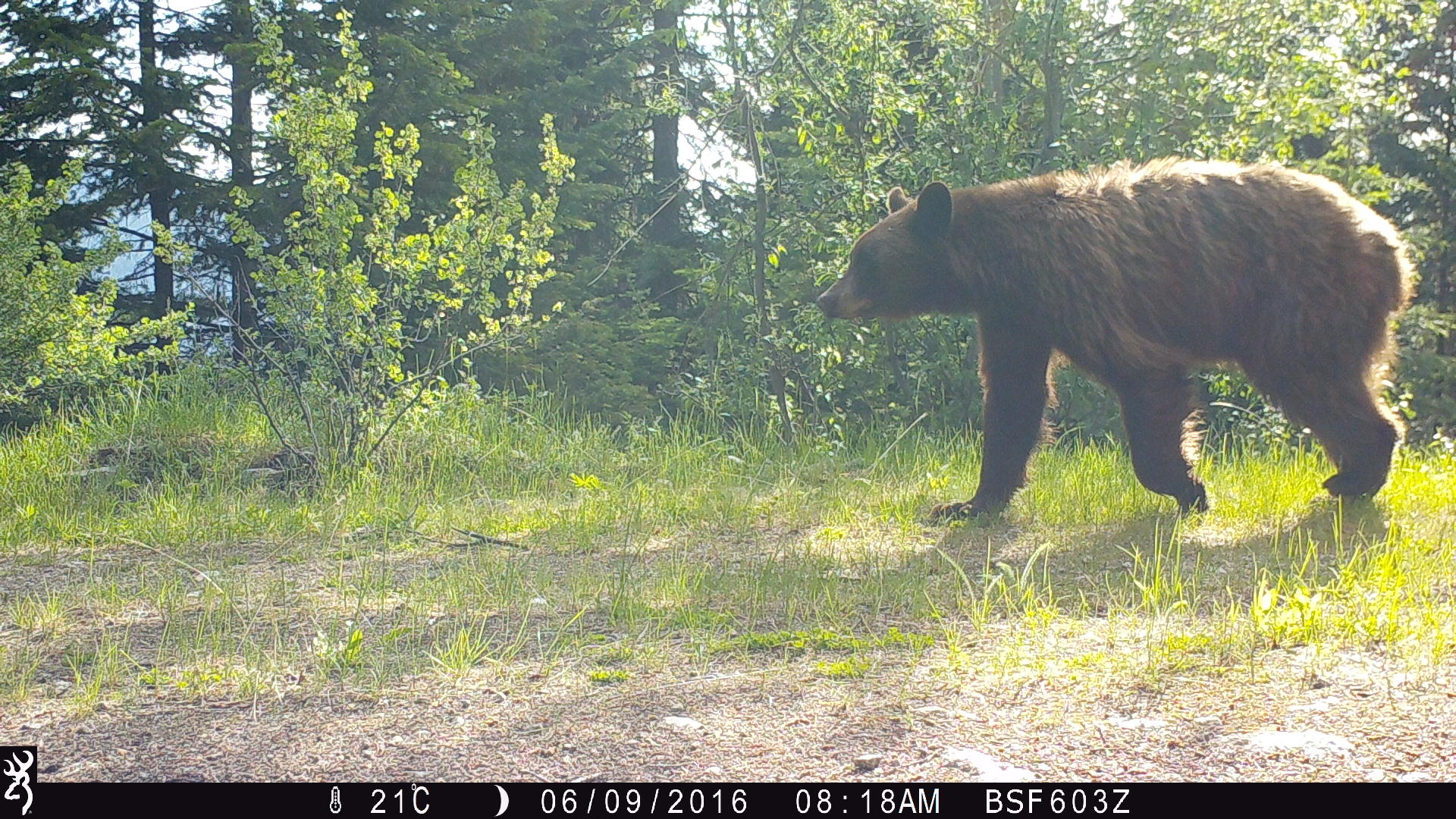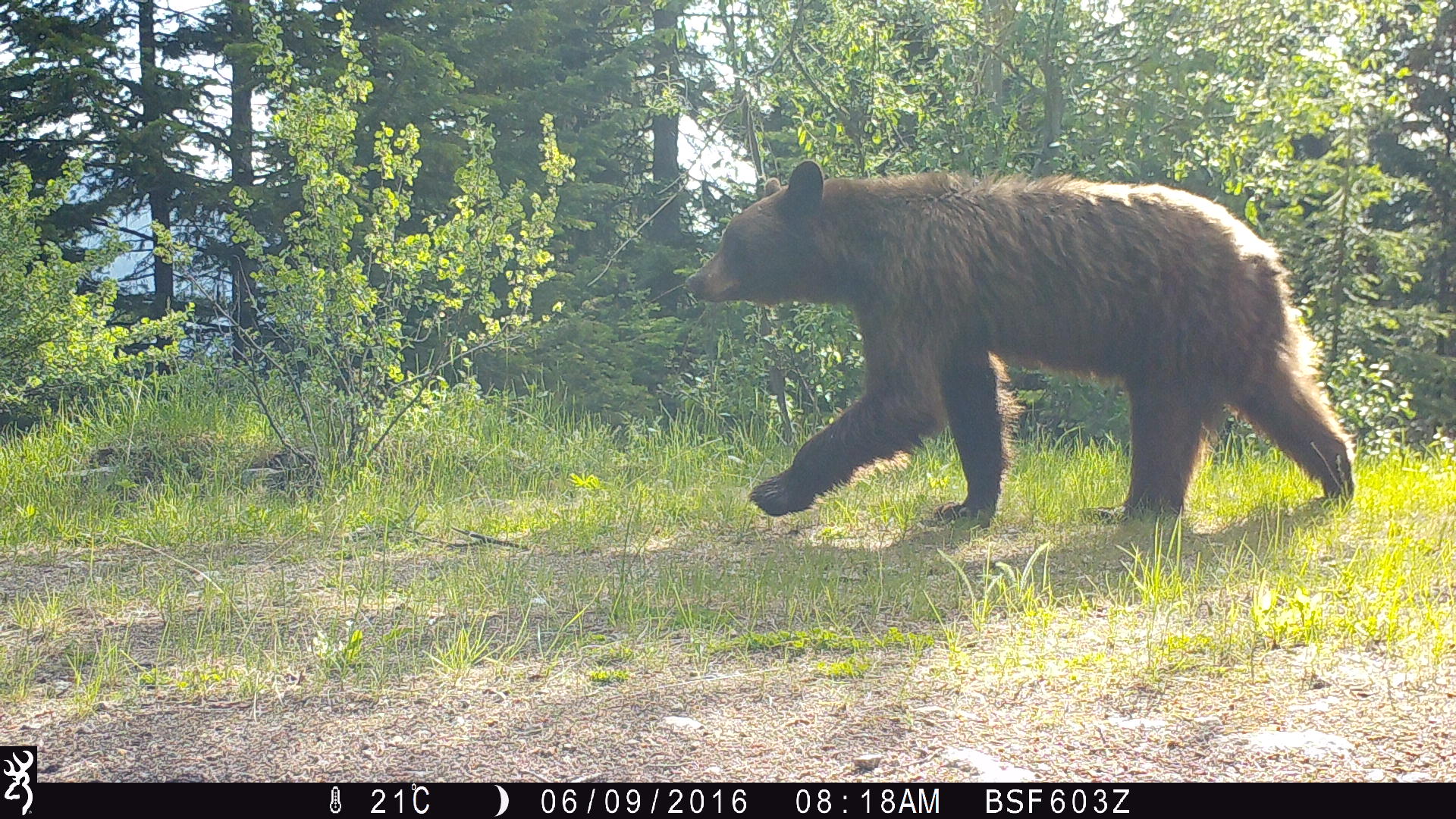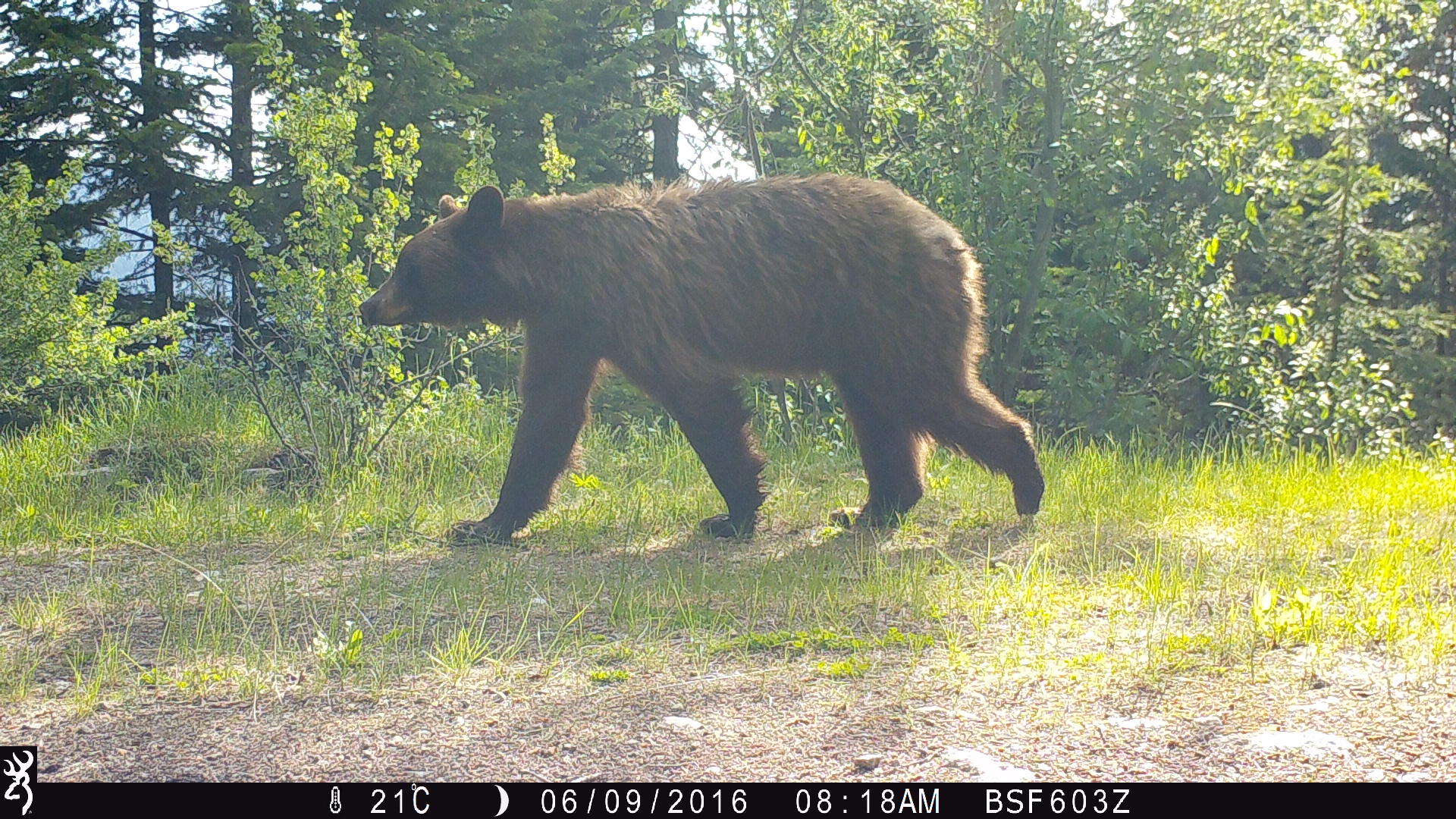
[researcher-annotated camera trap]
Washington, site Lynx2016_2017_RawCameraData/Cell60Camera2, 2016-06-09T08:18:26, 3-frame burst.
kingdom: Animalia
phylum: Chordata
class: Mammalia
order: Carnivora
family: Ursidae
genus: Ursus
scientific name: Ursus americanus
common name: american black bear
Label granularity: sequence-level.